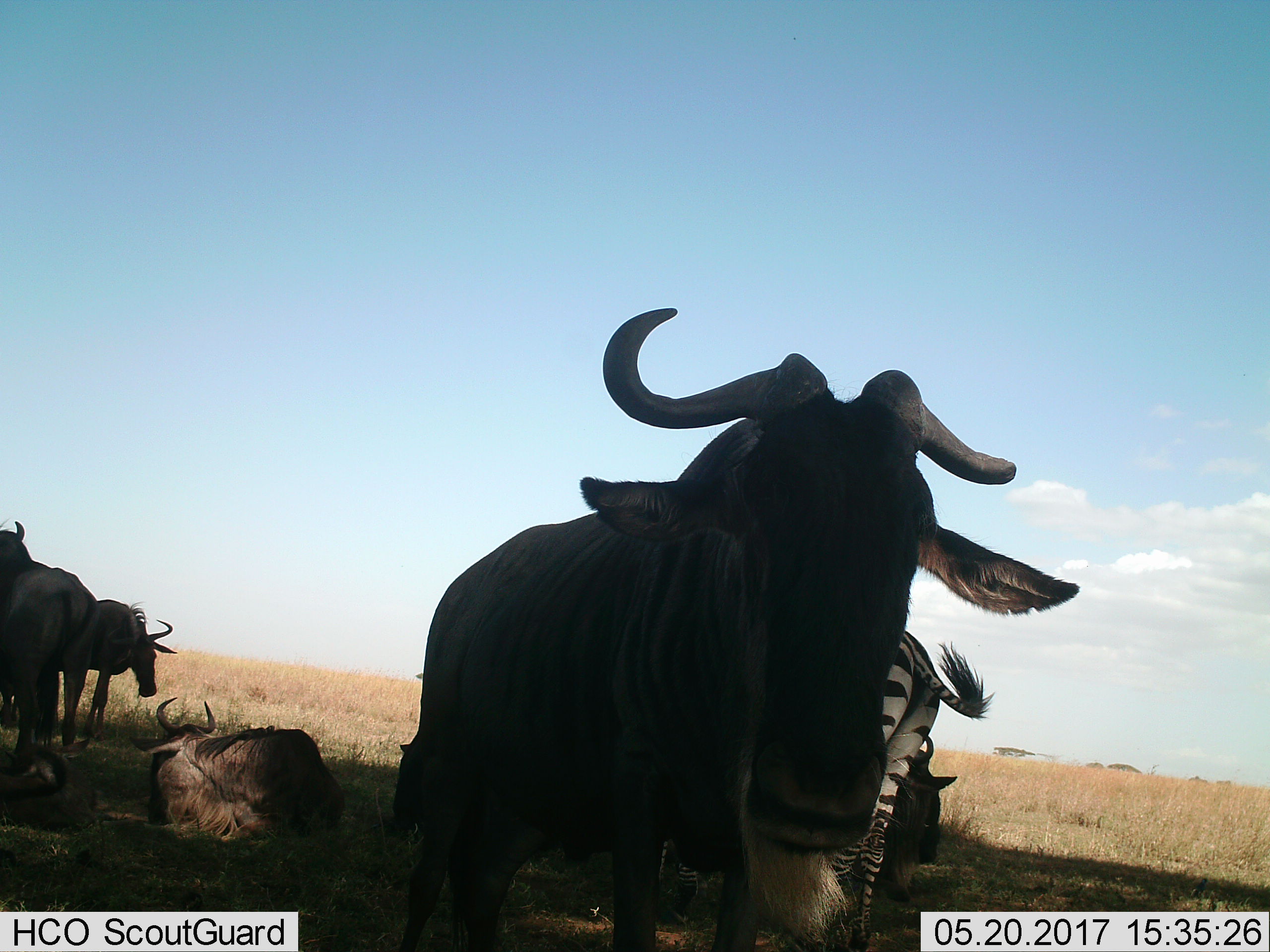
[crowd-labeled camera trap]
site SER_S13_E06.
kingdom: Animalia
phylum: Chordata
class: Mammalia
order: Artiodactyla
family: Bovidae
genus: Connochaetes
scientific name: Connochaetes taurinus taurinus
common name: blue wildebeest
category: wildebeestblue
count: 6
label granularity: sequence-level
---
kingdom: Animalia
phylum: Chordata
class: Mammalia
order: Perissodactyla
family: Equidae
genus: Equus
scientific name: Equus quagga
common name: plains zebra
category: zebraplains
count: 1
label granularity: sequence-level